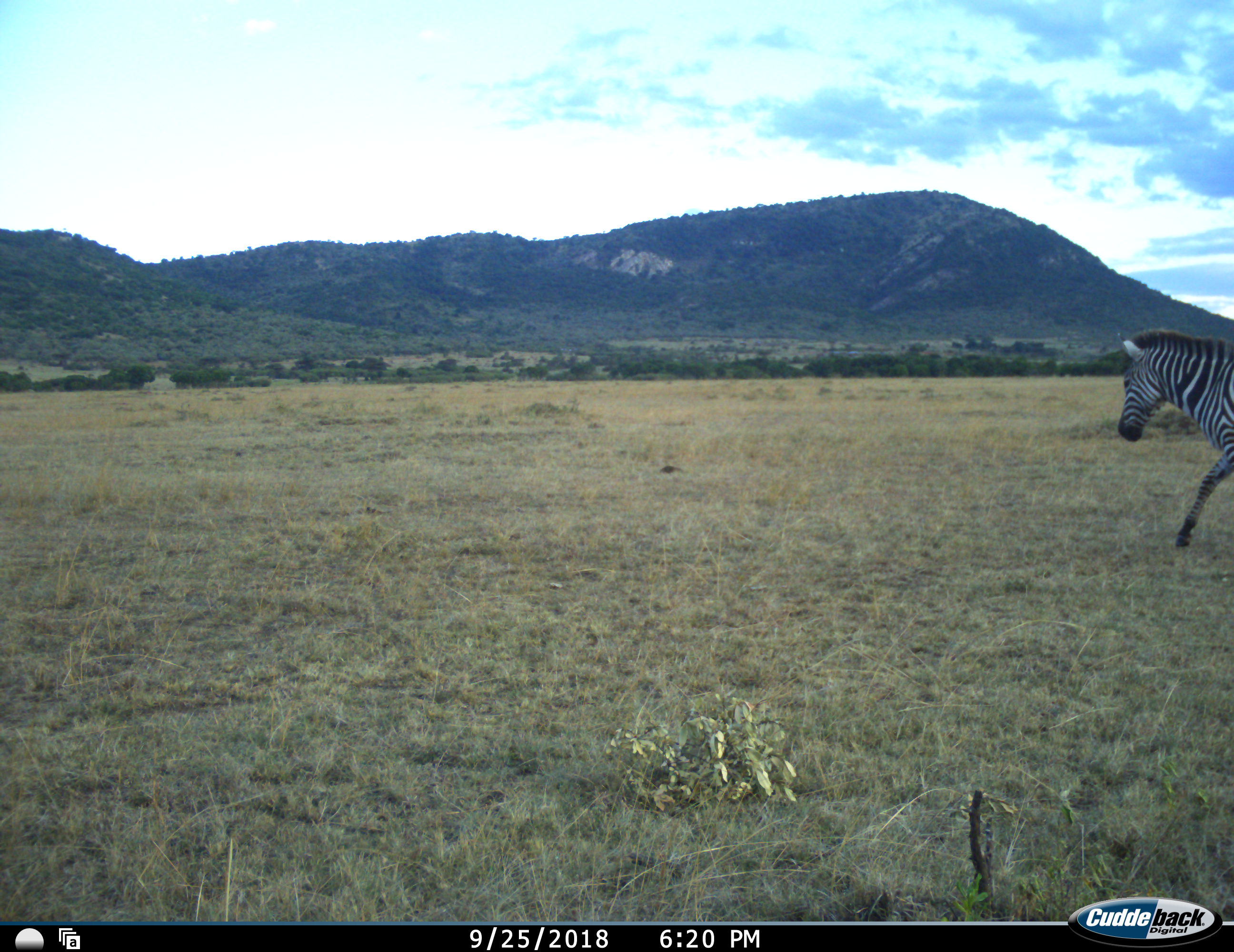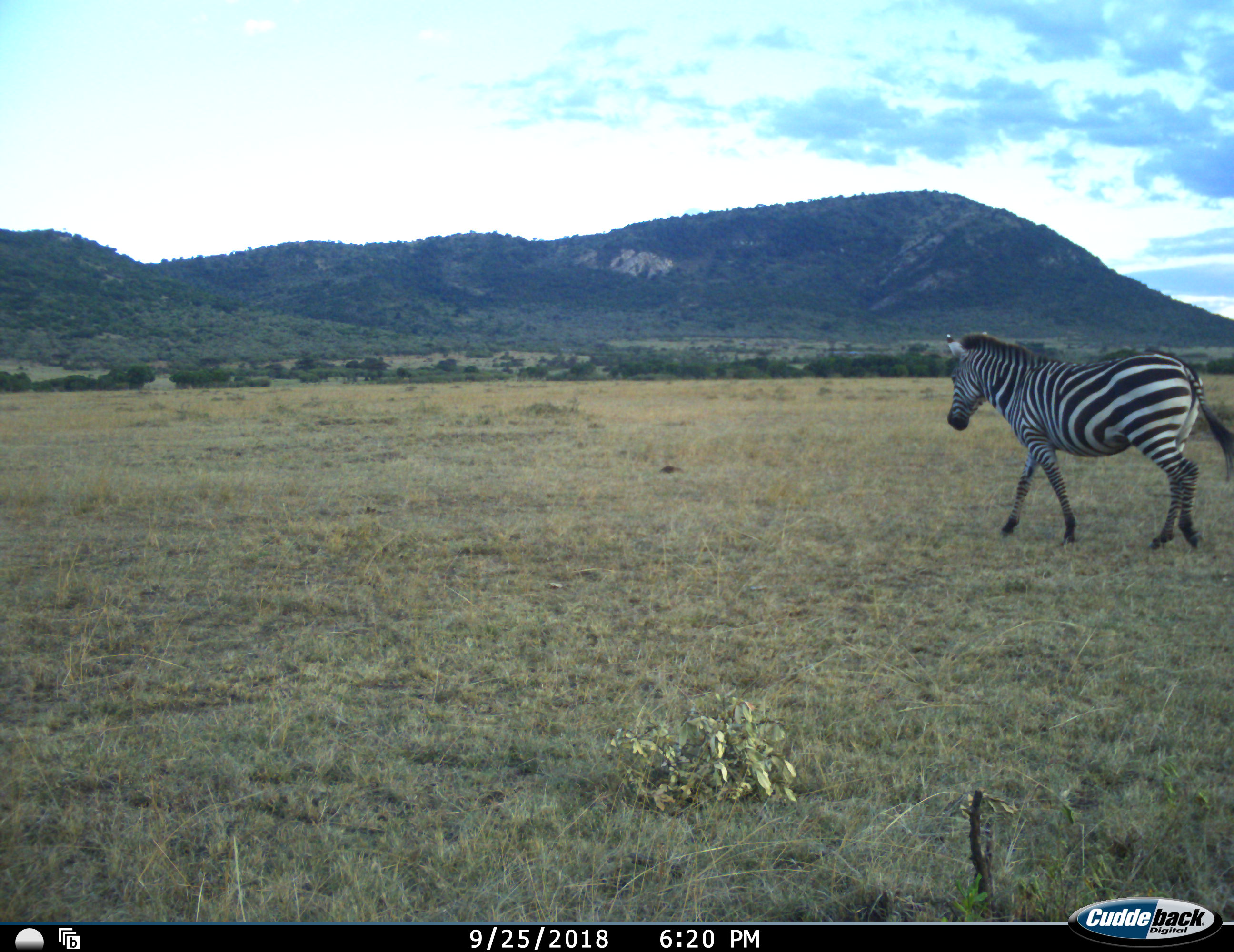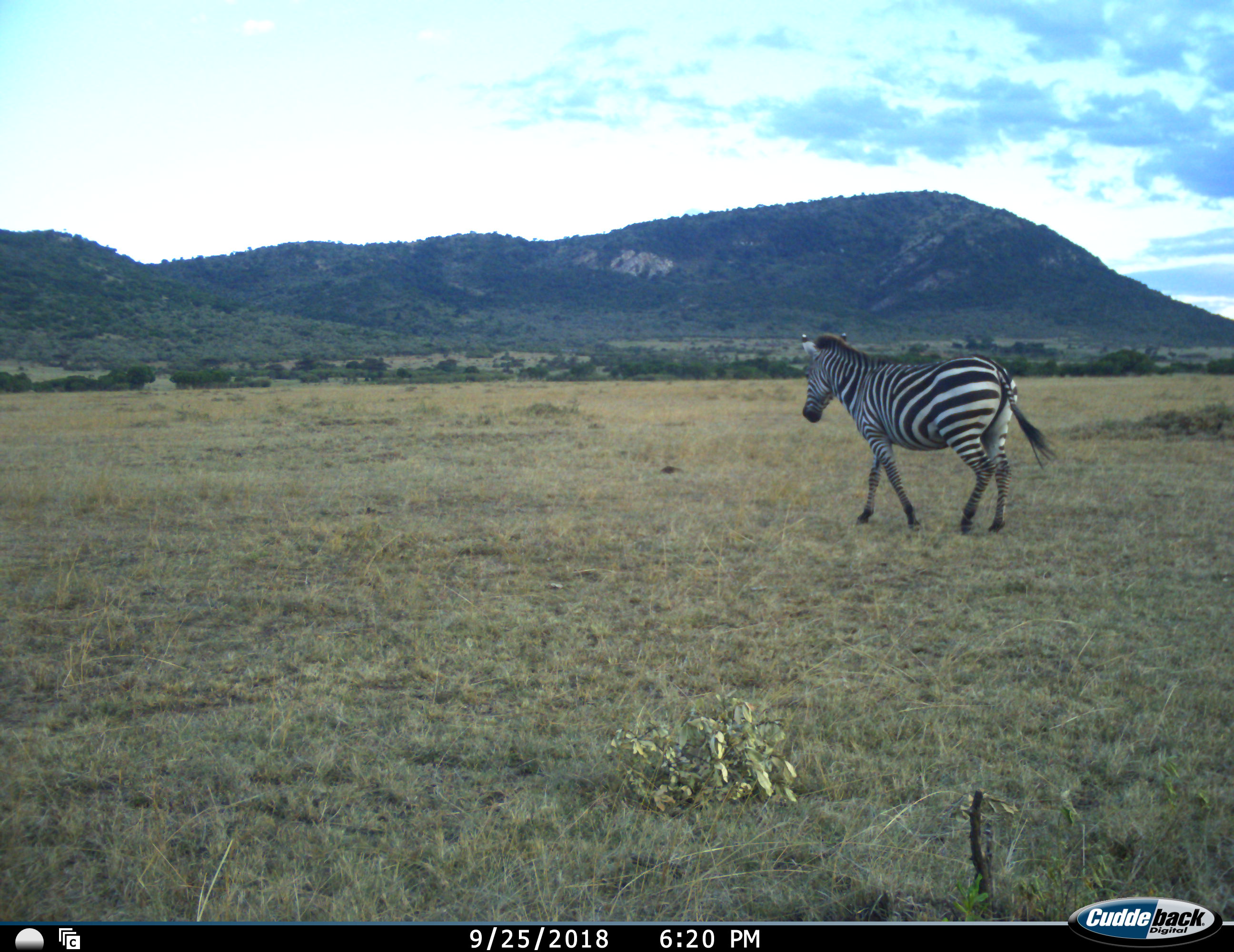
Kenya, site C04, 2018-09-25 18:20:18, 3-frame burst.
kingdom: Animalia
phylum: Chordata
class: Mammalia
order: Perissodactyla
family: Equidae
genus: Equus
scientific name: Equus quagga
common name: plains zebra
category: zebra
Zebra (plains zebra) (Equus quagga), count 1. Behavior (volunteer vote fractions): standing 0%, resting 0%, moving 100%, interacting 0%. Young present (vote fraction): 0%. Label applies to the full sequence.